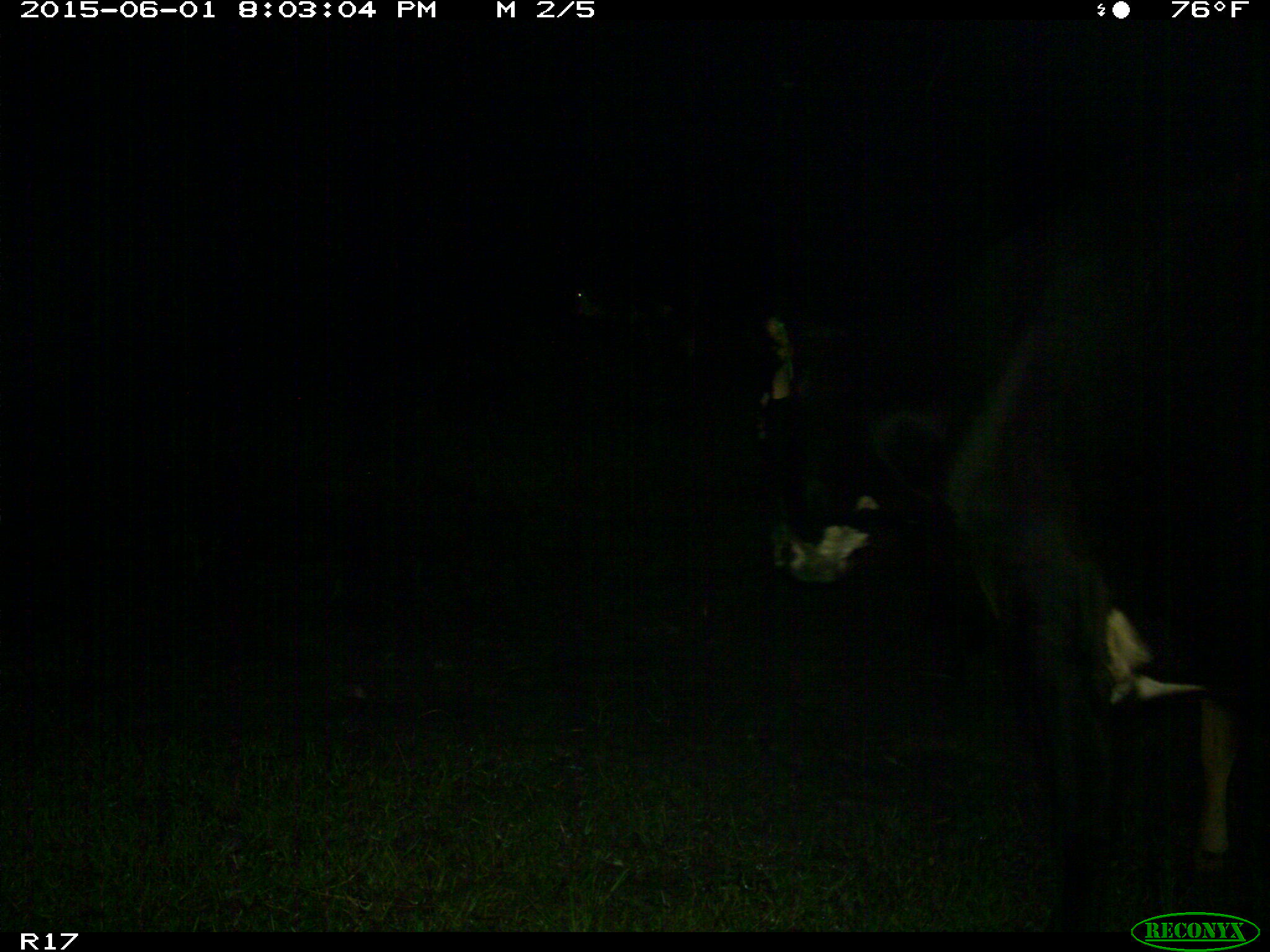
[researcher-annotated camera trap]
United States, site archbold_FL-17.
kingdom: Animalia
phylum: Chordata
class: Mammalia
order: Artiodactyla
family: Bovidae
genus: Bos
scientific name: Bos taurus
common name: domestic cow